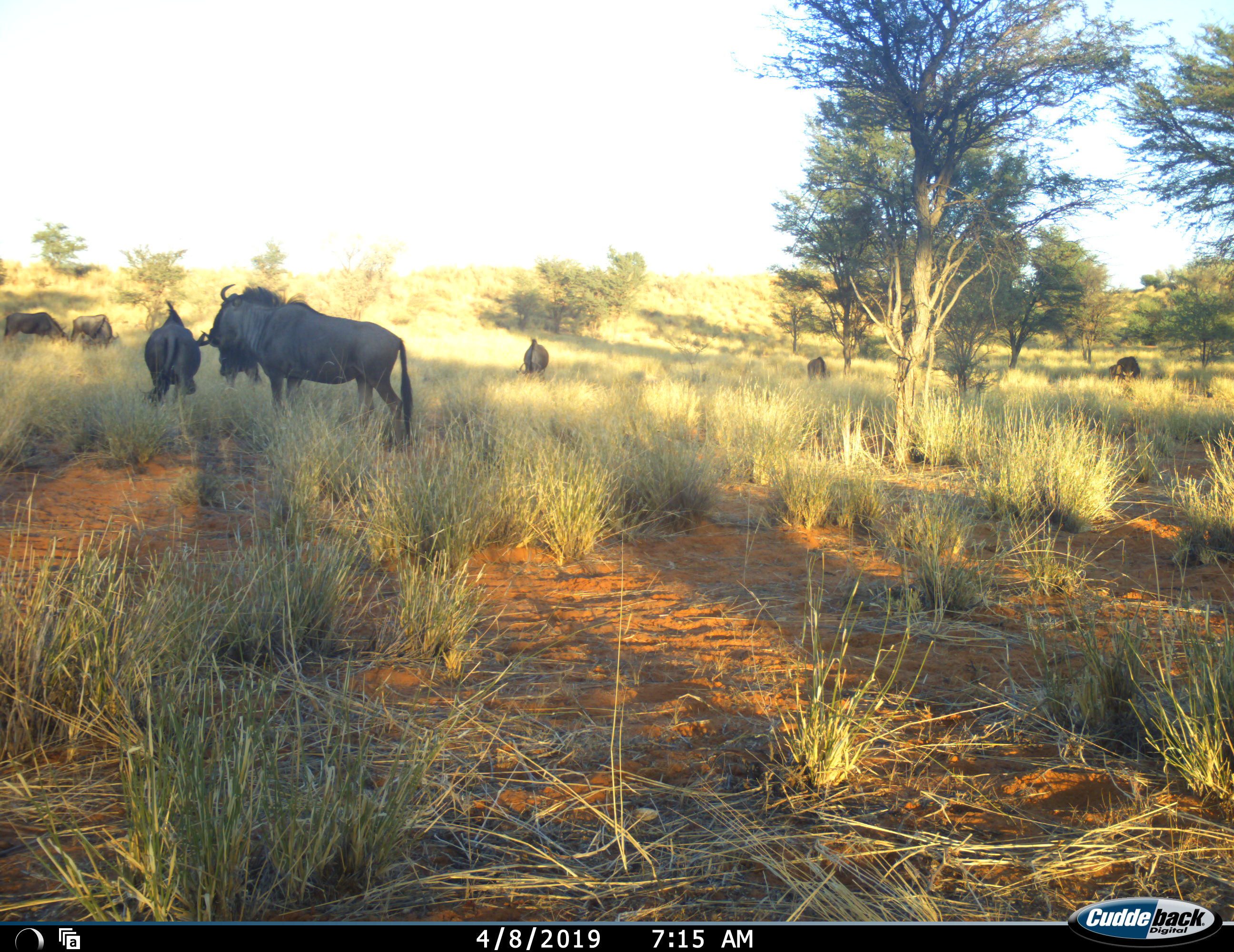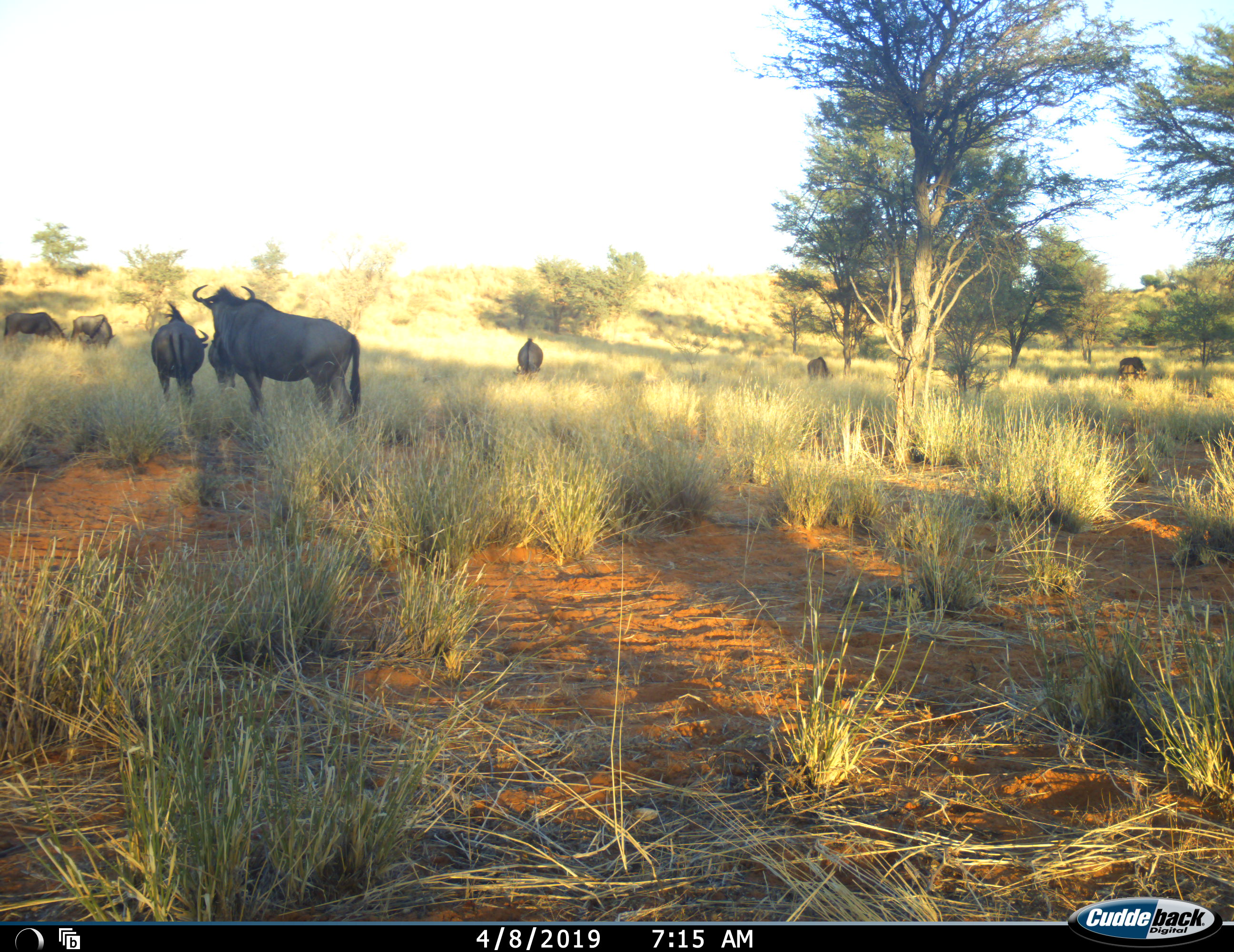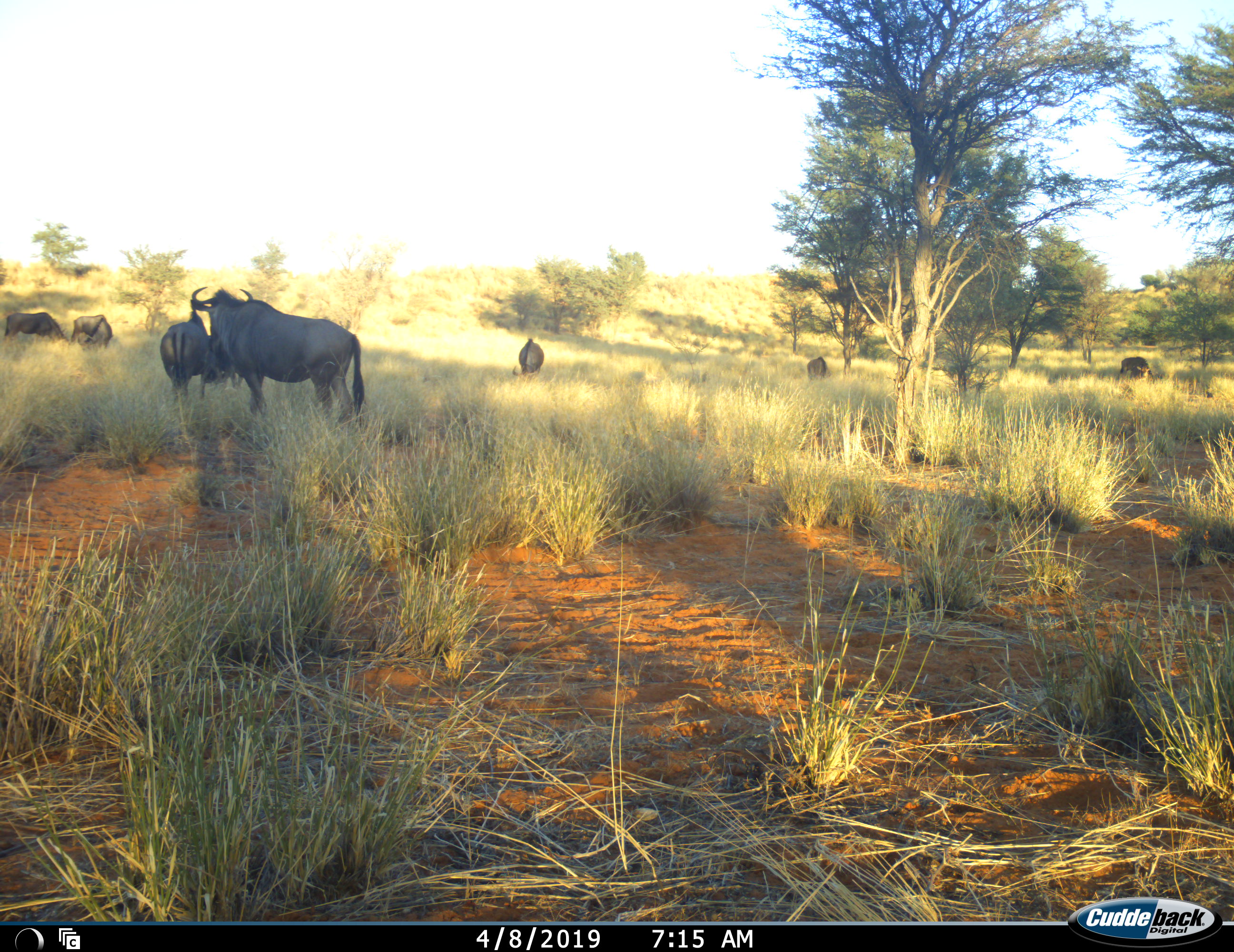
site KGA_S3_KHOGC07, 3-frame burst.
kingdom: Animalia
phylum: Chordata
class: Mammalia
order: Artiodactyla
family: Bovidae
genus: Connochaetes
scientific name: Connochaetes taurinus taurinus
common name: blue wildebeest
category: wildebeestblue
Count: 8.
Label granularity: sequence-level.